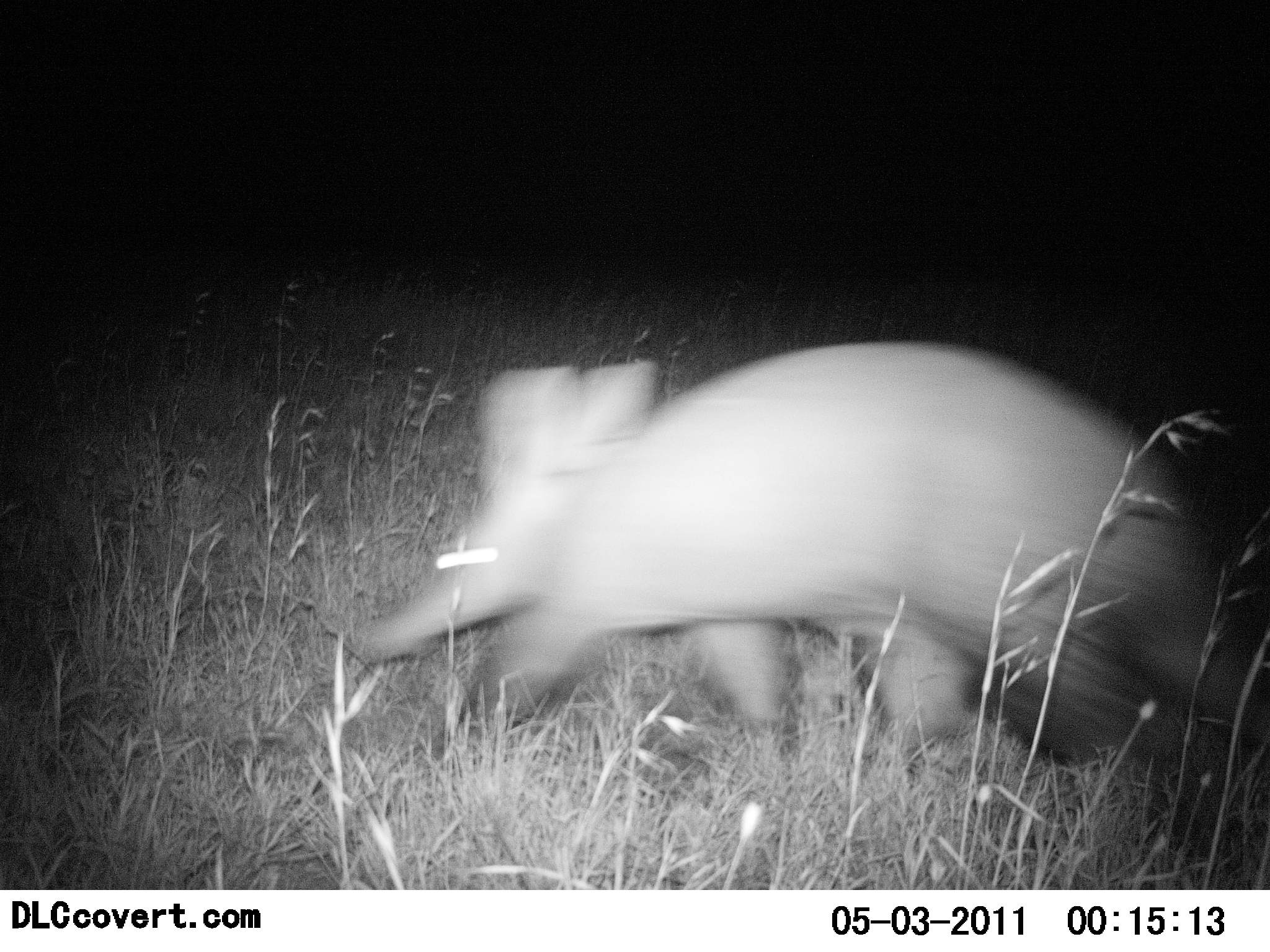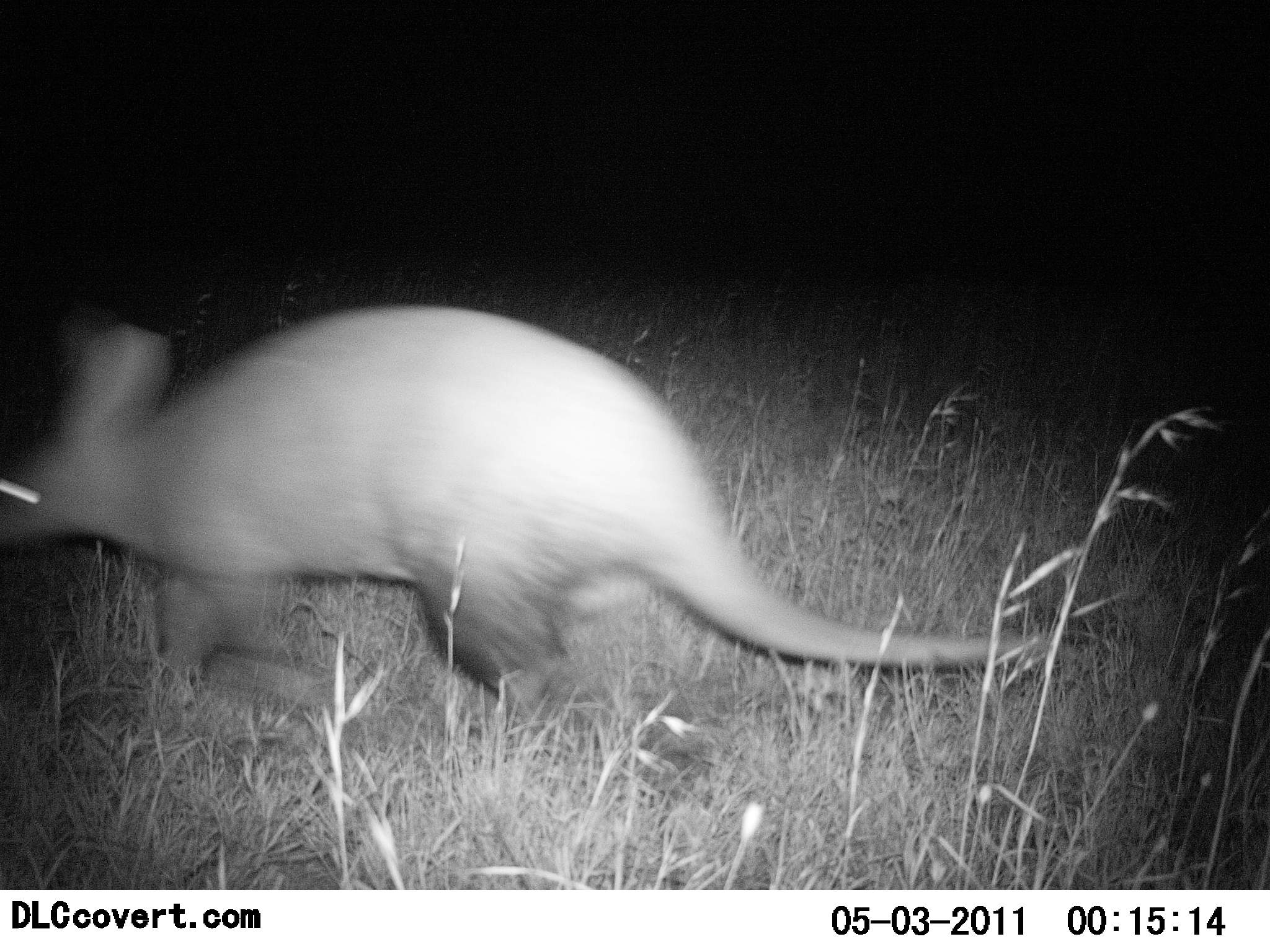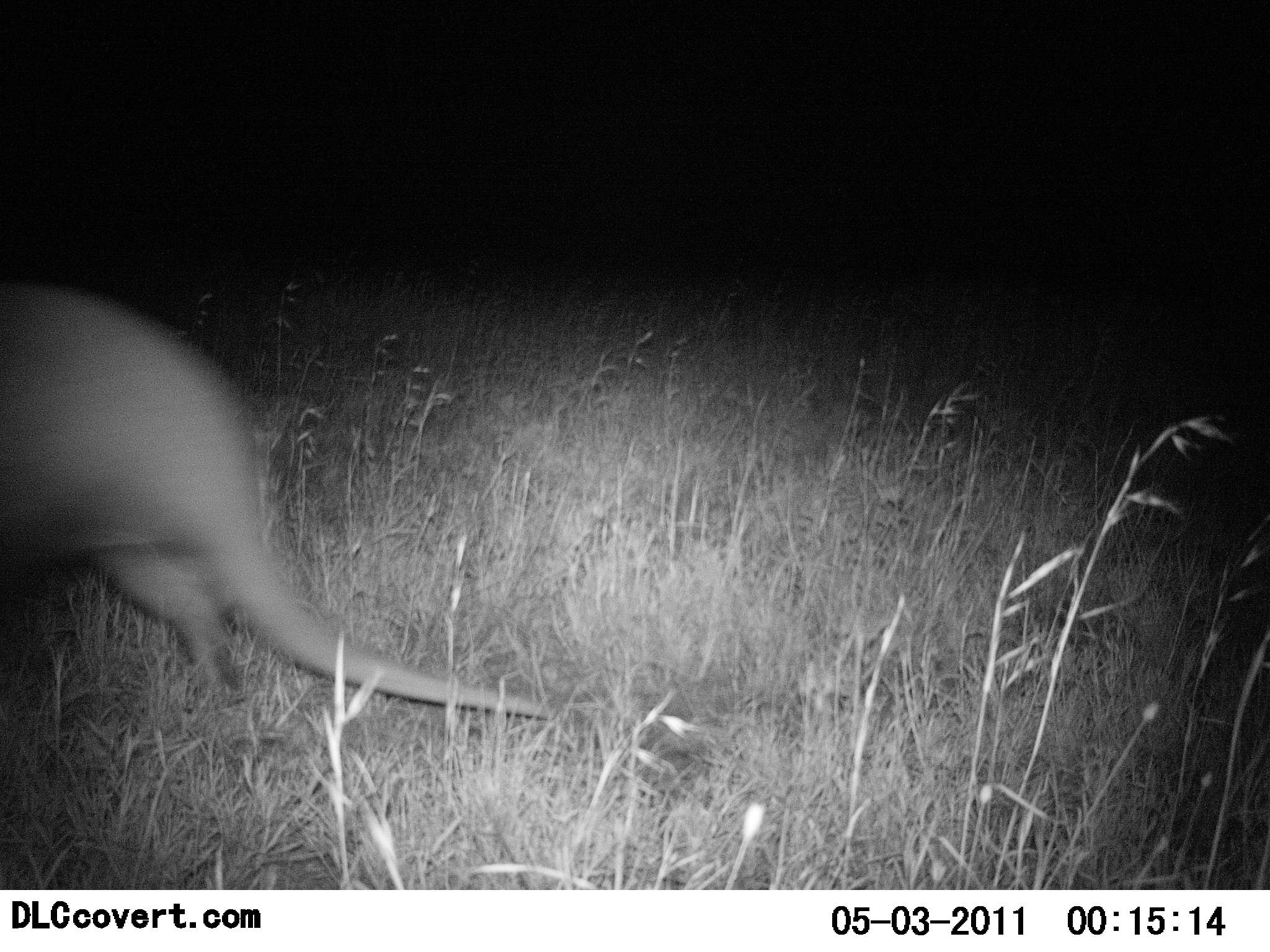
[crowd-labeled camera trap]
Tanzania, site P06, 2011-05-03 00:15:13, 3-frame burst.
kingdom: Animalia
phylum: Chordata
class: Mammalia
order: Tubulidentata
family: Orycteropodidae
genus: Orycteropus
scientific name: Orycteropus afer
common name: aardvark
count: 1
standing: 0%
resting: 0%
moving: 100%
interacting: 0%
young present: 0%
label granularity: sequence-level